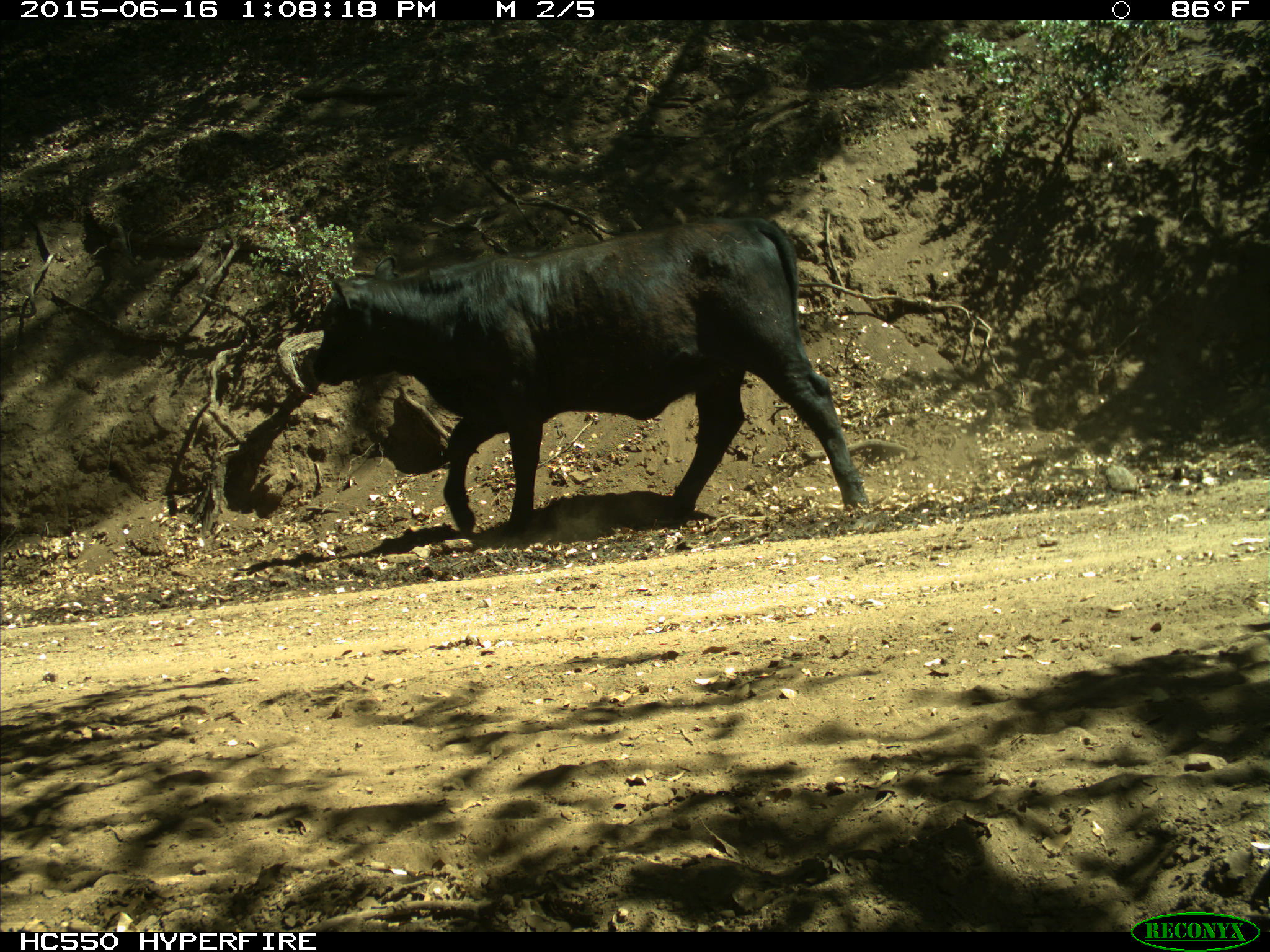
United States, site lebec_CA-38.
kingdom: Animalia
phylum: Chordata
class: Mammalia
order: Artiodactyla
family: Bovidae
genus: Bos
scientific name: Bos taurus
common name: domestic cow